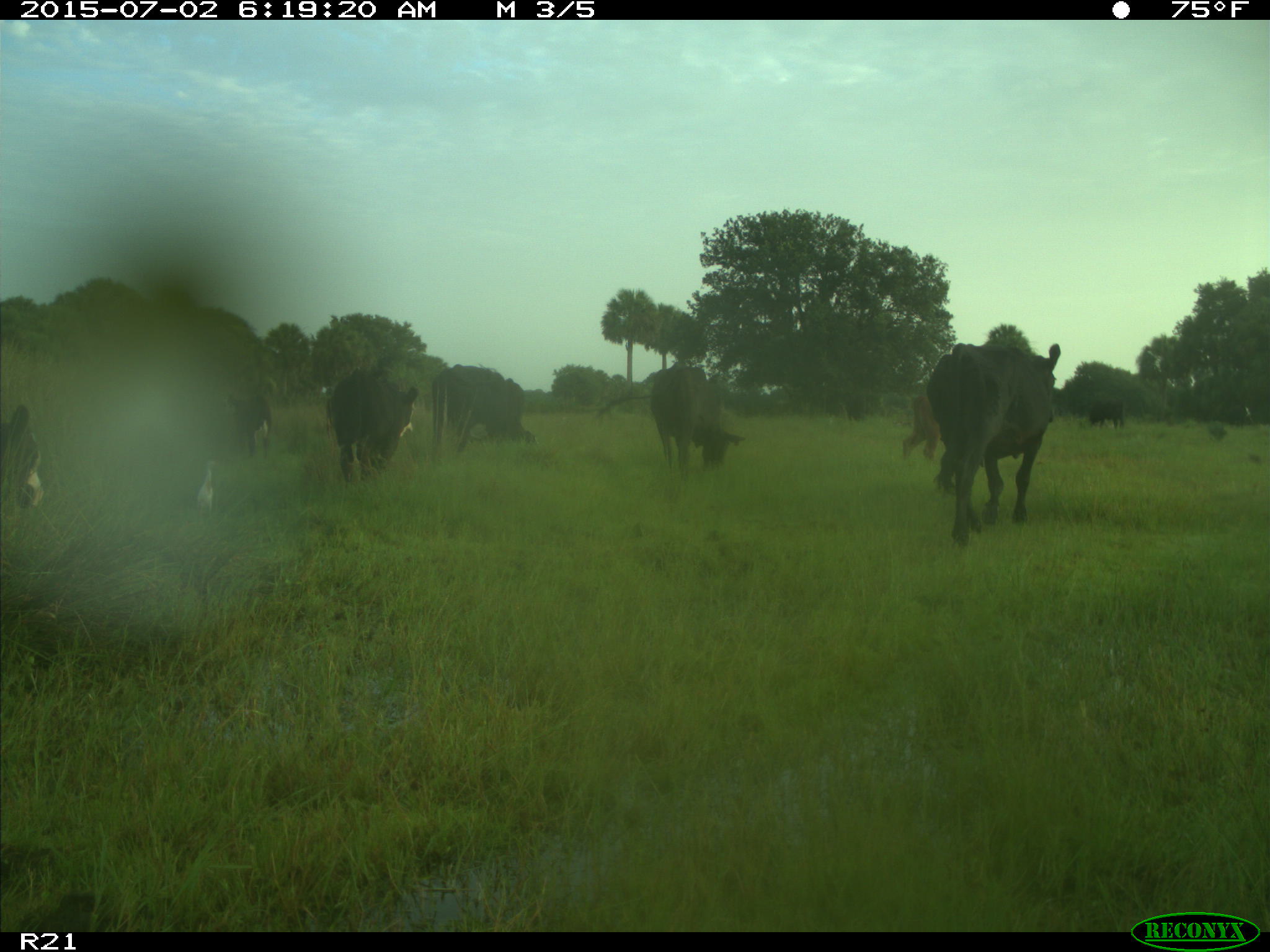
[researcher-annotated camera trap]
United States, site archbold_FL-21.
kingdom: Animalia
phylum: Chordata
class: Mammalia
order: Artiodactyla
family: Bovidae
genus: Bos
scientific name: Bos taurus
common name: domestic cow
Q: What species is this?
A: Bos taurus (domestic cow).